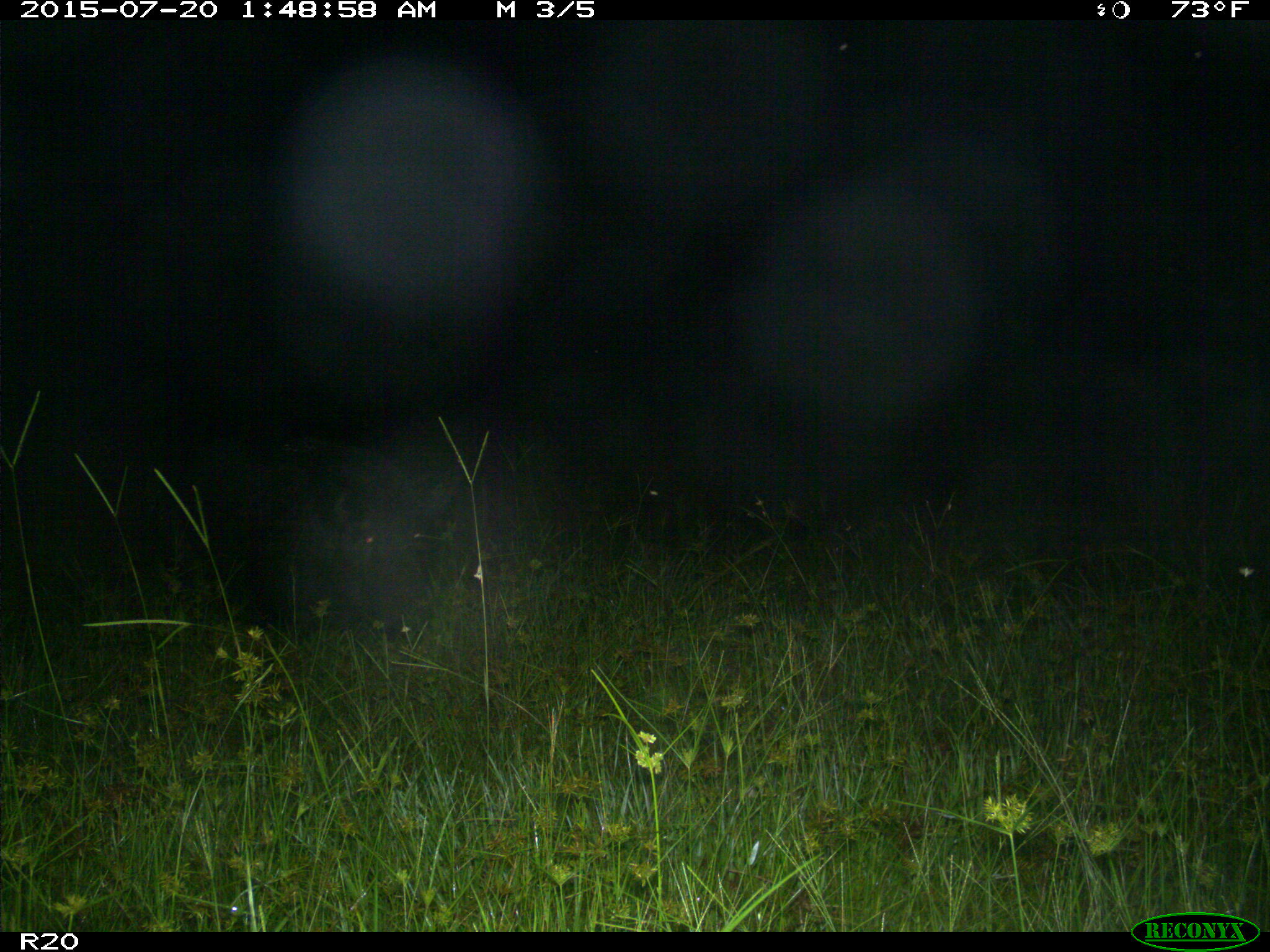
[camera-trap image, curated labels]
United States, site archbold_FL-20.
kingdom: Animalia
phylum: Chordata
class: Mammalia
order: Artiodactyla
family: Suidae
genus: Sus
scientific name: Sus scrofa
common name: wild boar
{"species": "Sus scrofa (wild boar)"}